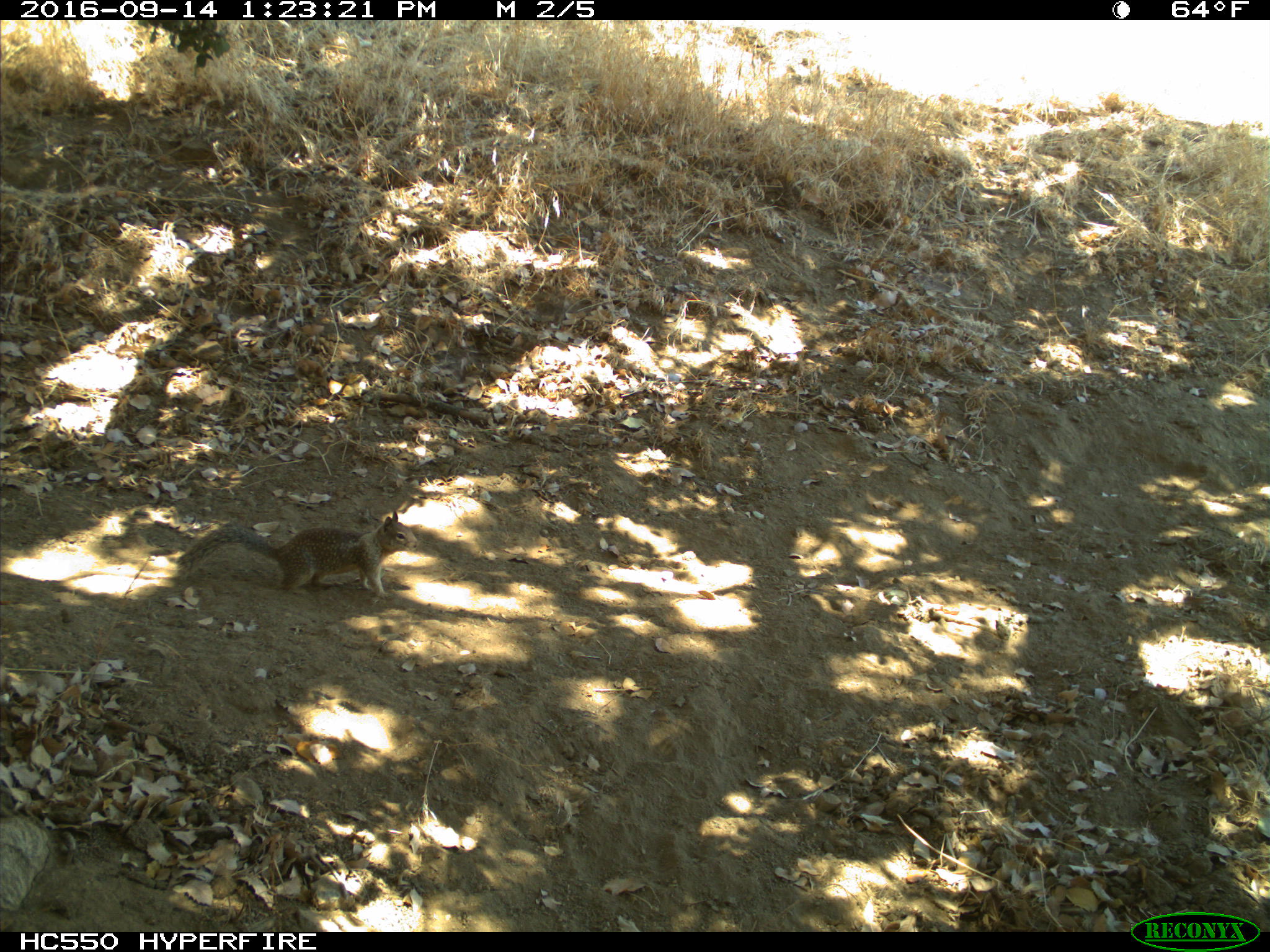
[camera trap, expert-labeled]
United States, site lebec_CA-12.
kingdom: Animalia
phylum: Chordata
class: Mammalia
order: Rodentia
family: Sciuridae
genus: Otospermophilus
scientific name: Otospermophilus beecheyi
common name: california ground squirrel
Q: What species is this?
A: Otospermophilus beecheyi (california ground squirrel).